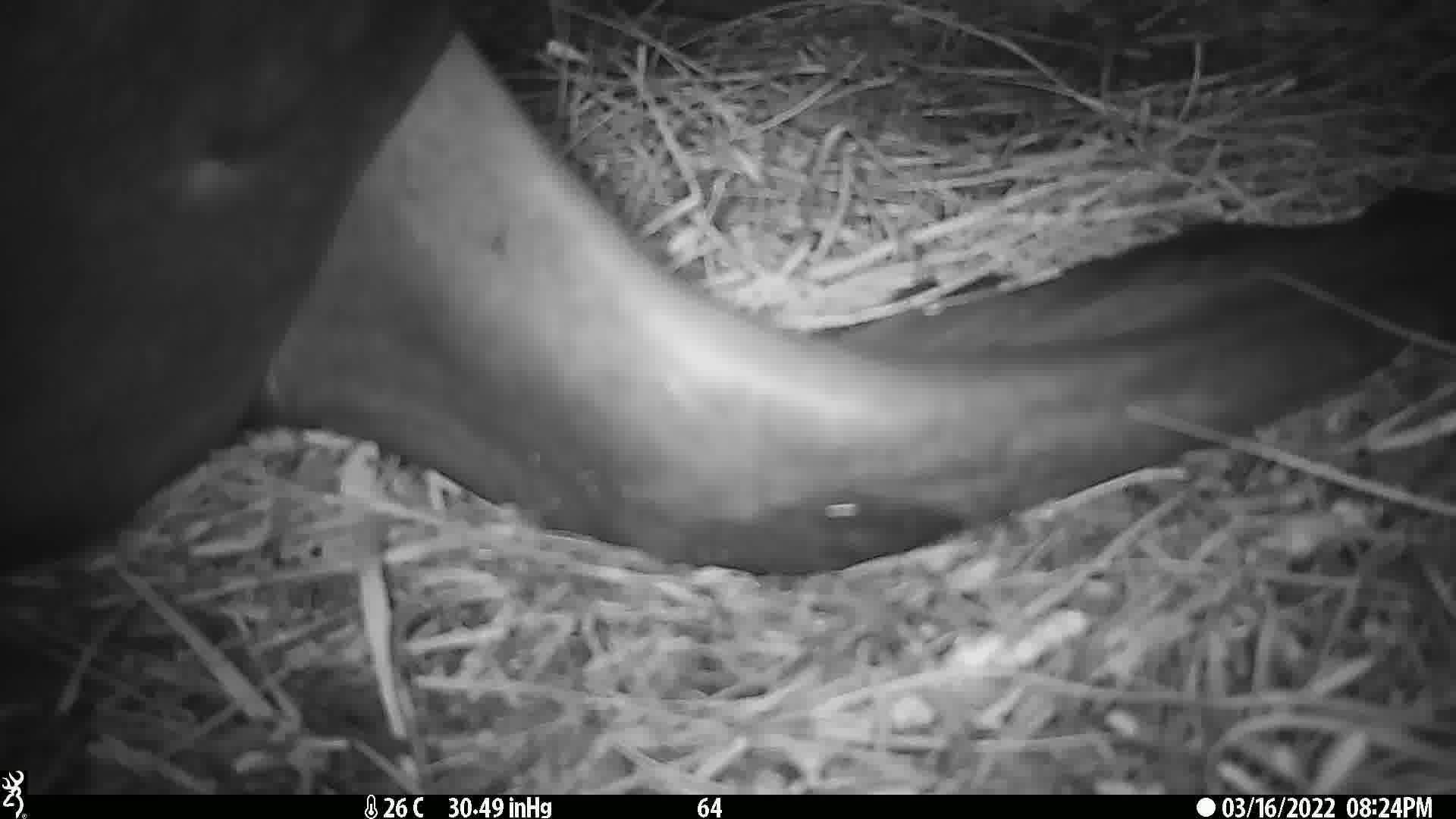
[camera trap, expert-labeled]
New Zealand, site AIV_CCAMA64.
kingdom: Animalia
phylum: Chordata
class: Mammalia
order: Carnivora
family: Otariidae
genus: Phocarctos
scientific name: Phocarctos hookeri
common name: new zealand sea lion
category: sealion